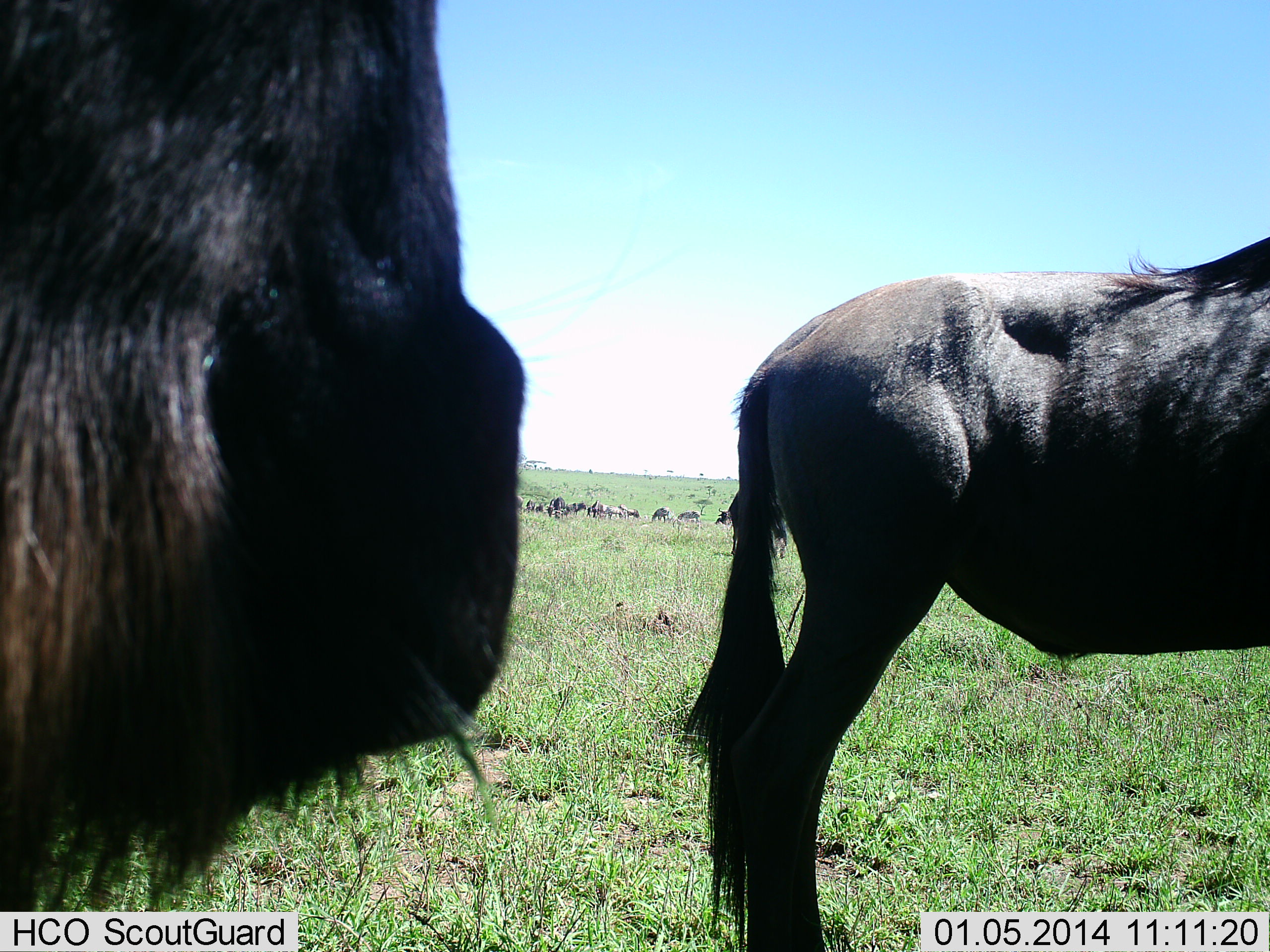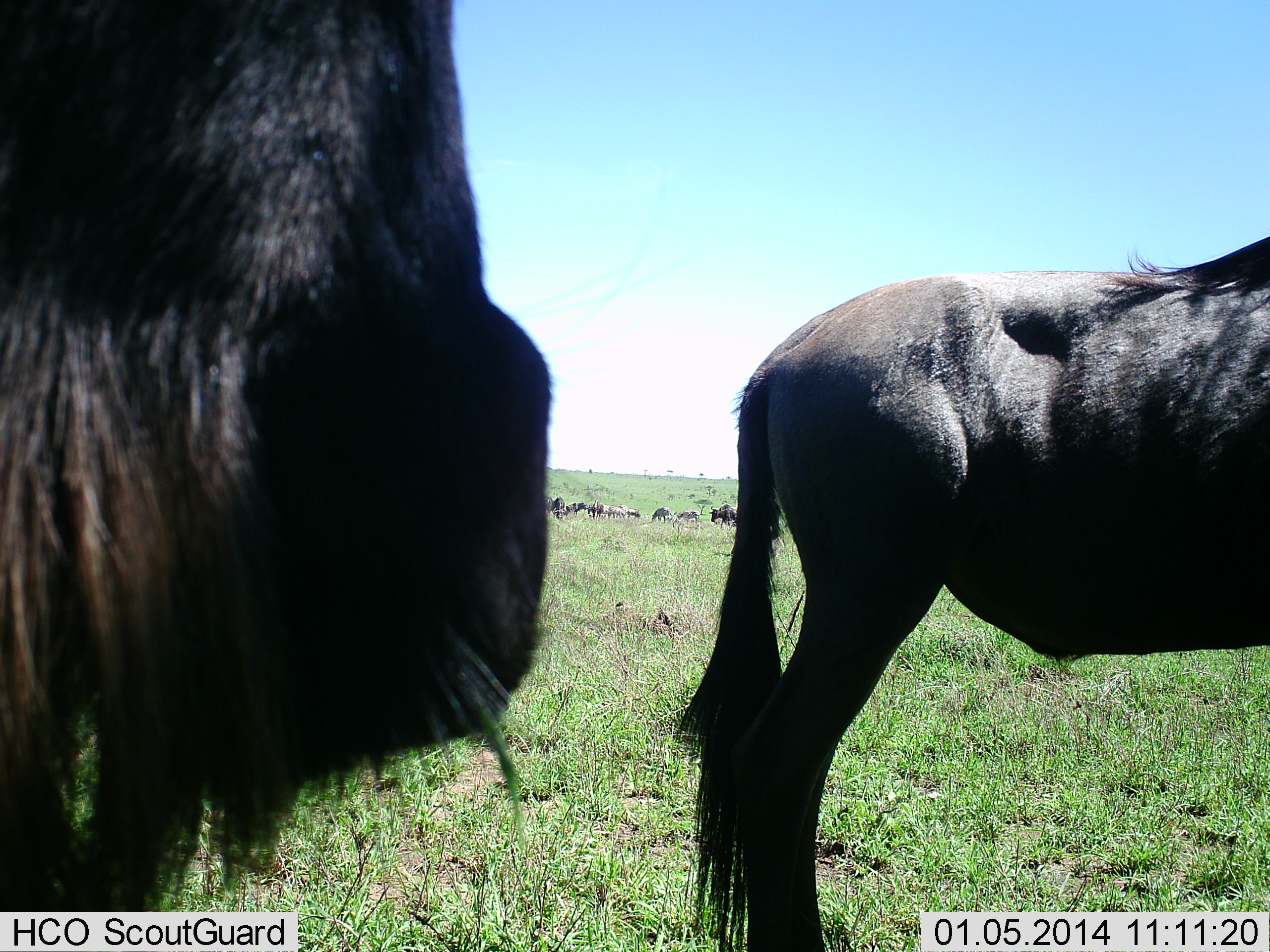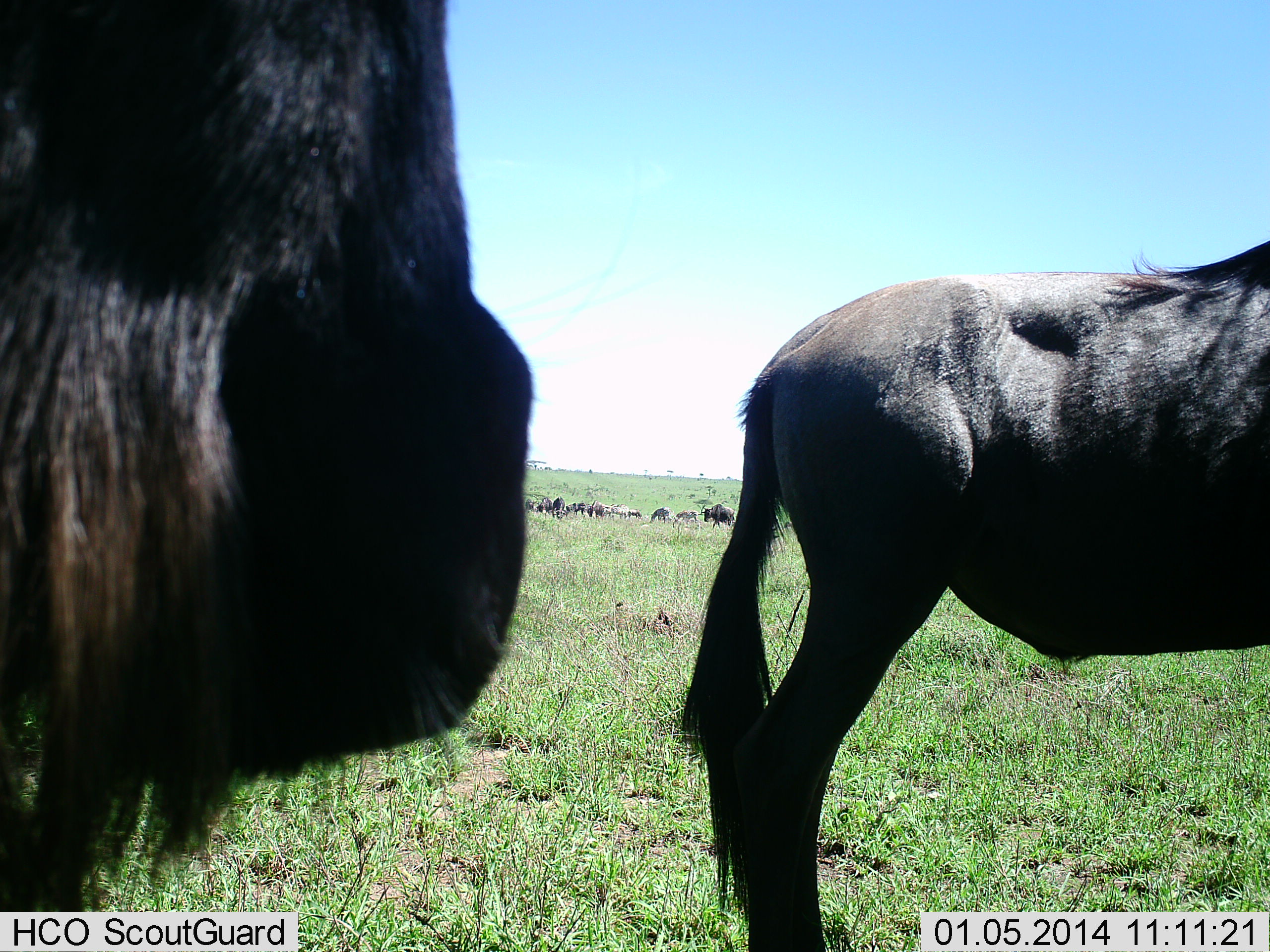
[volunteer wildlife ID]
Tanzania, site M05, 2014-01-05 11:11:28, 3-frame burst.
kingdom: Animalia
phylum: Chordata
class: Mammalia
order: Artiodactyla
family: Bovidae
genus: Connochaetes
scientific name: Connochaetes taurinus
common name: blue wildebeest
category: wildebeest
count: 11-50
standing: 100%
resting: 10%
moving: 40%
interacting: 0%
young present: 0%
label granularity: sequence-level